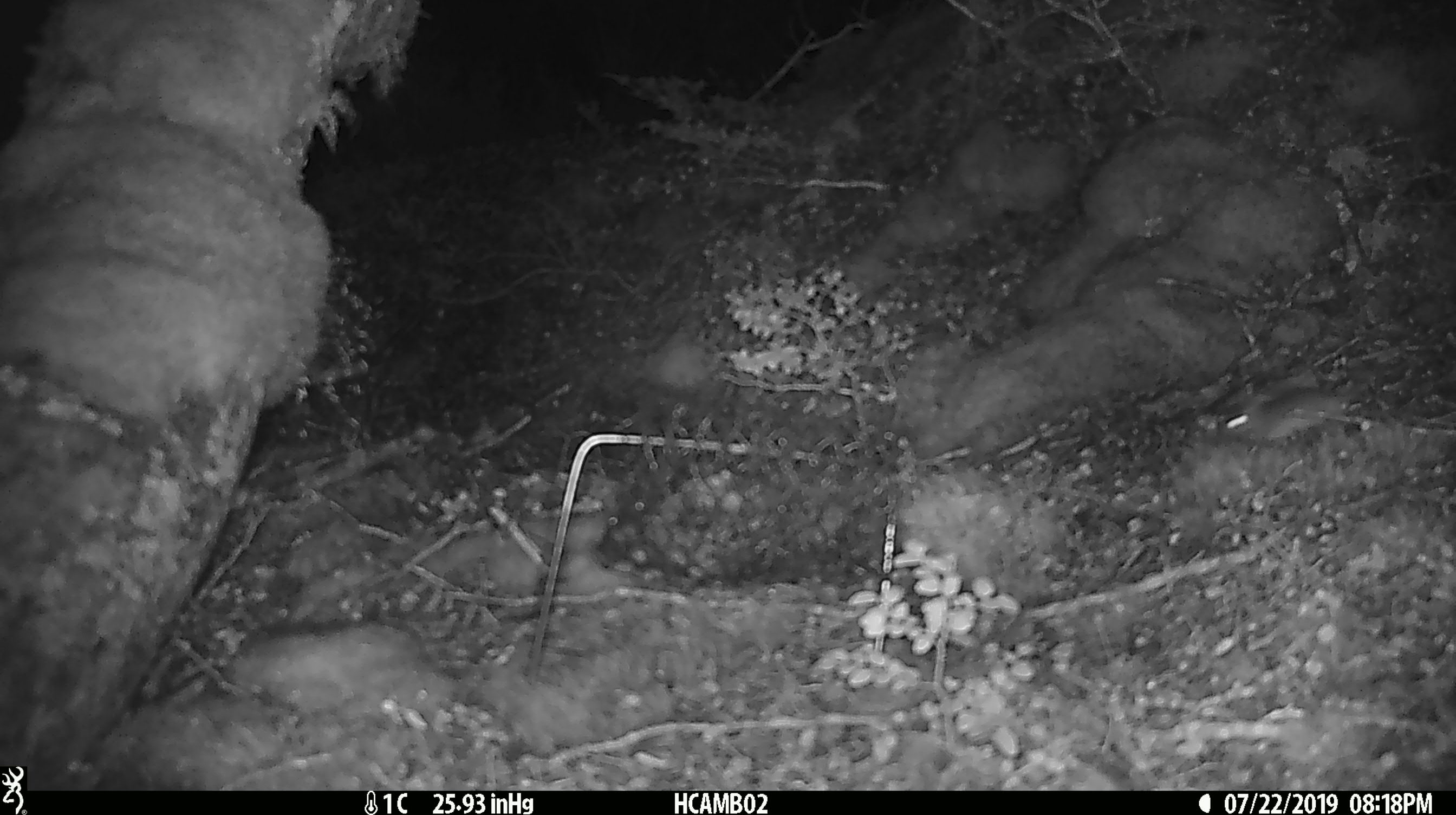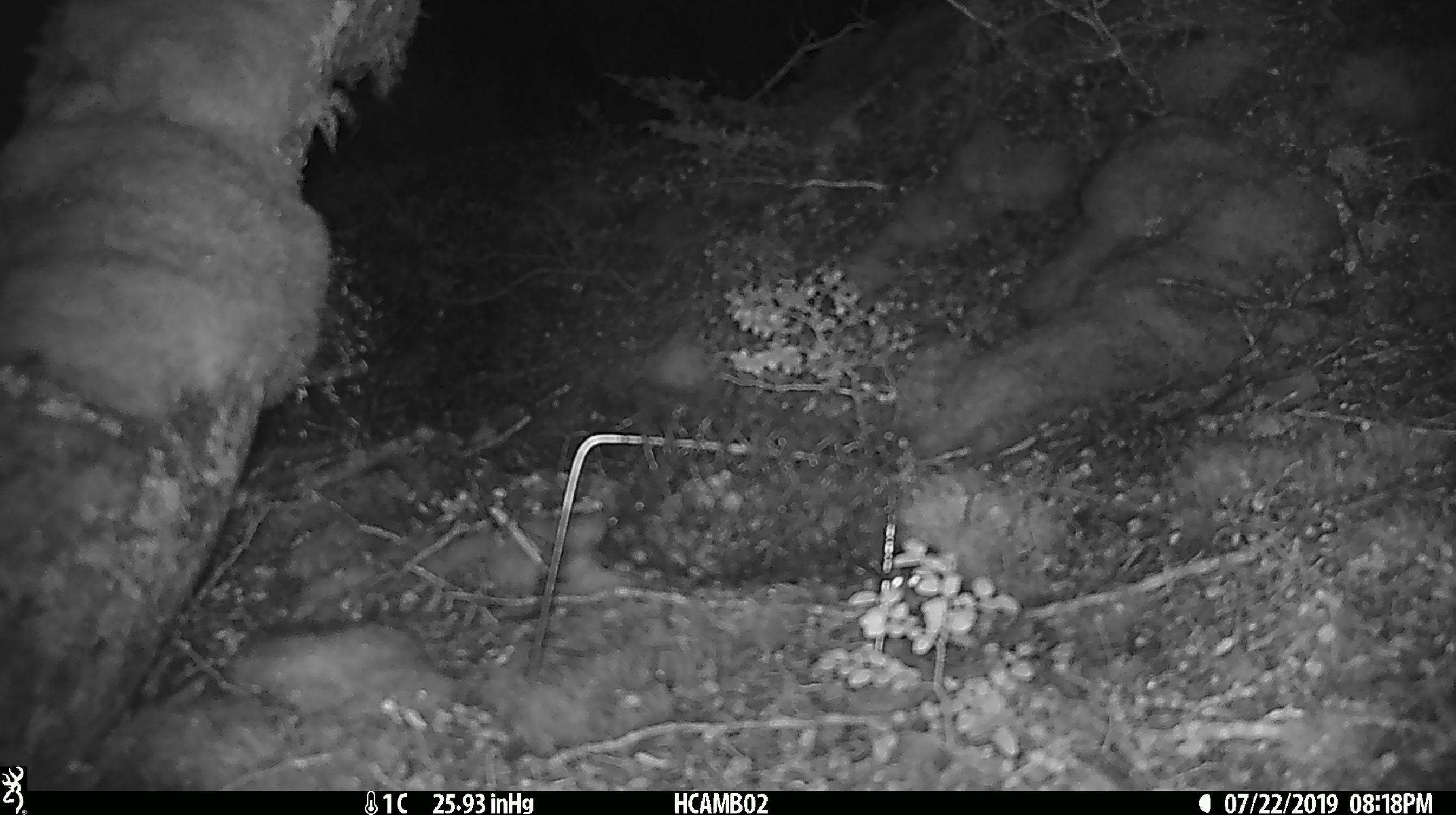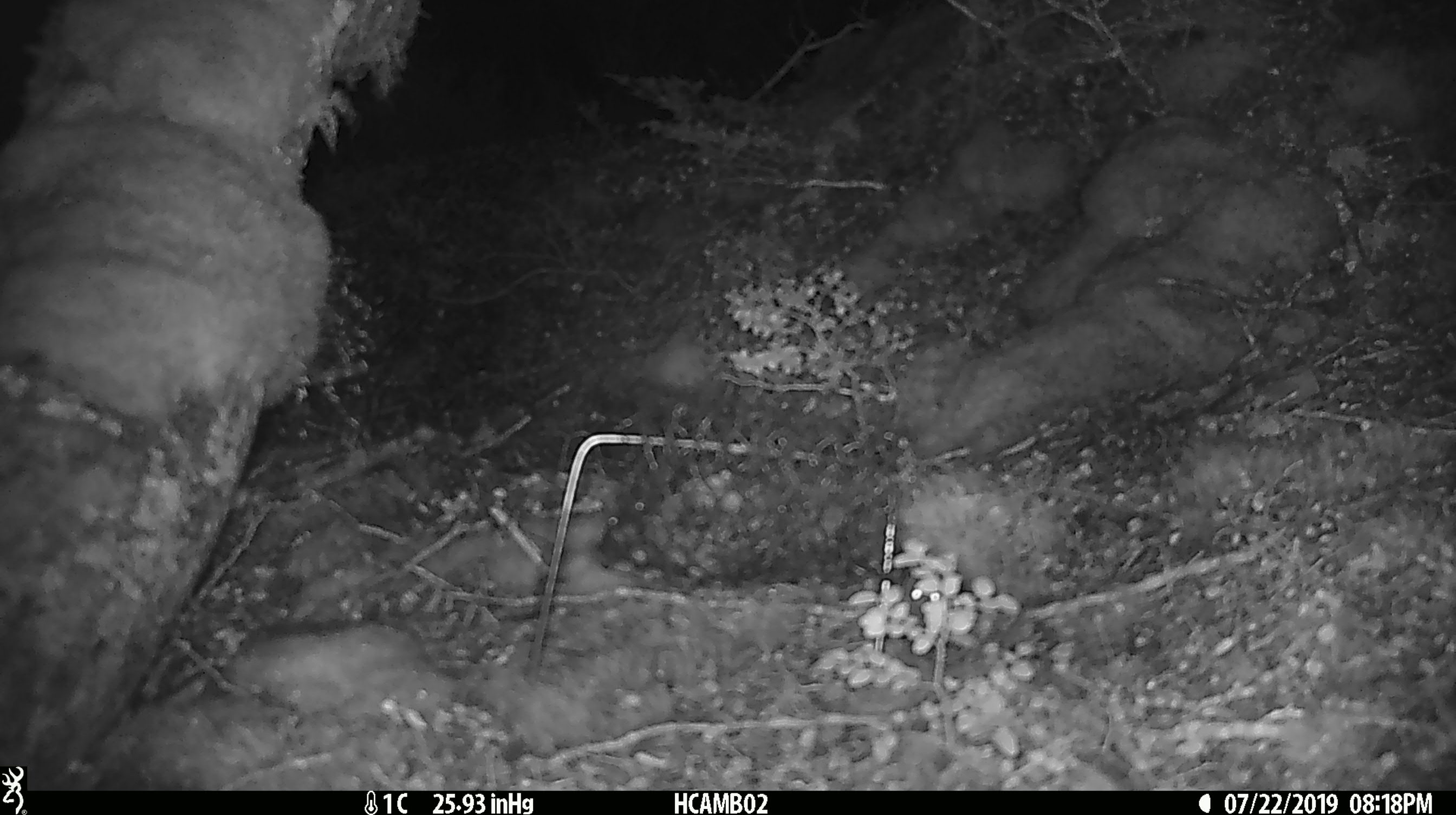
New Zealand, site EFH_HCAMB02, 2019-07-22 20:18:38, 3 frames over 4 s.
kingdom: Animalia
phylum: Chordata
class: Mammalia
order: Rodentia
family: Muridae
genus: Mus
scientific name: Mus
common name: mouse